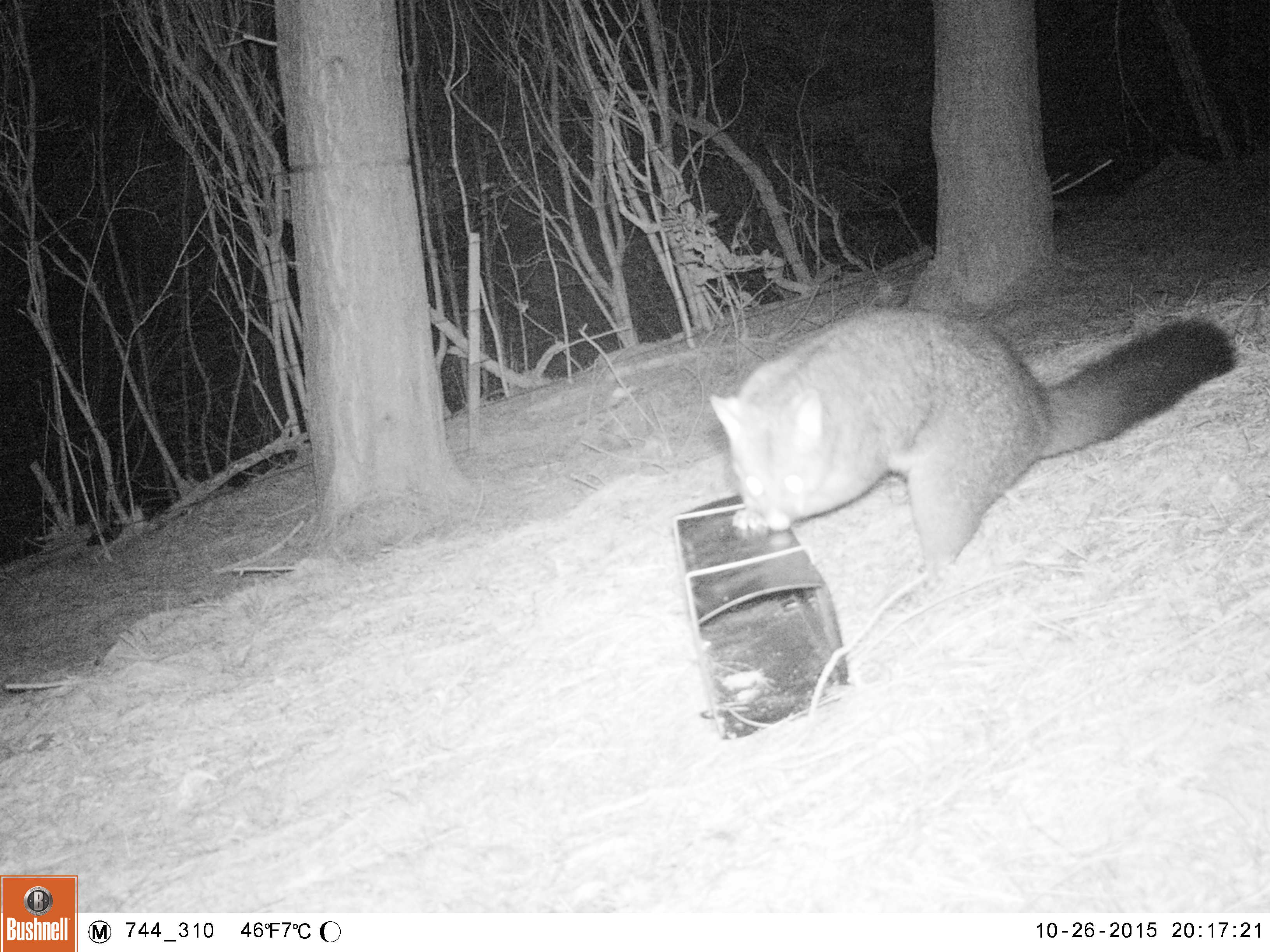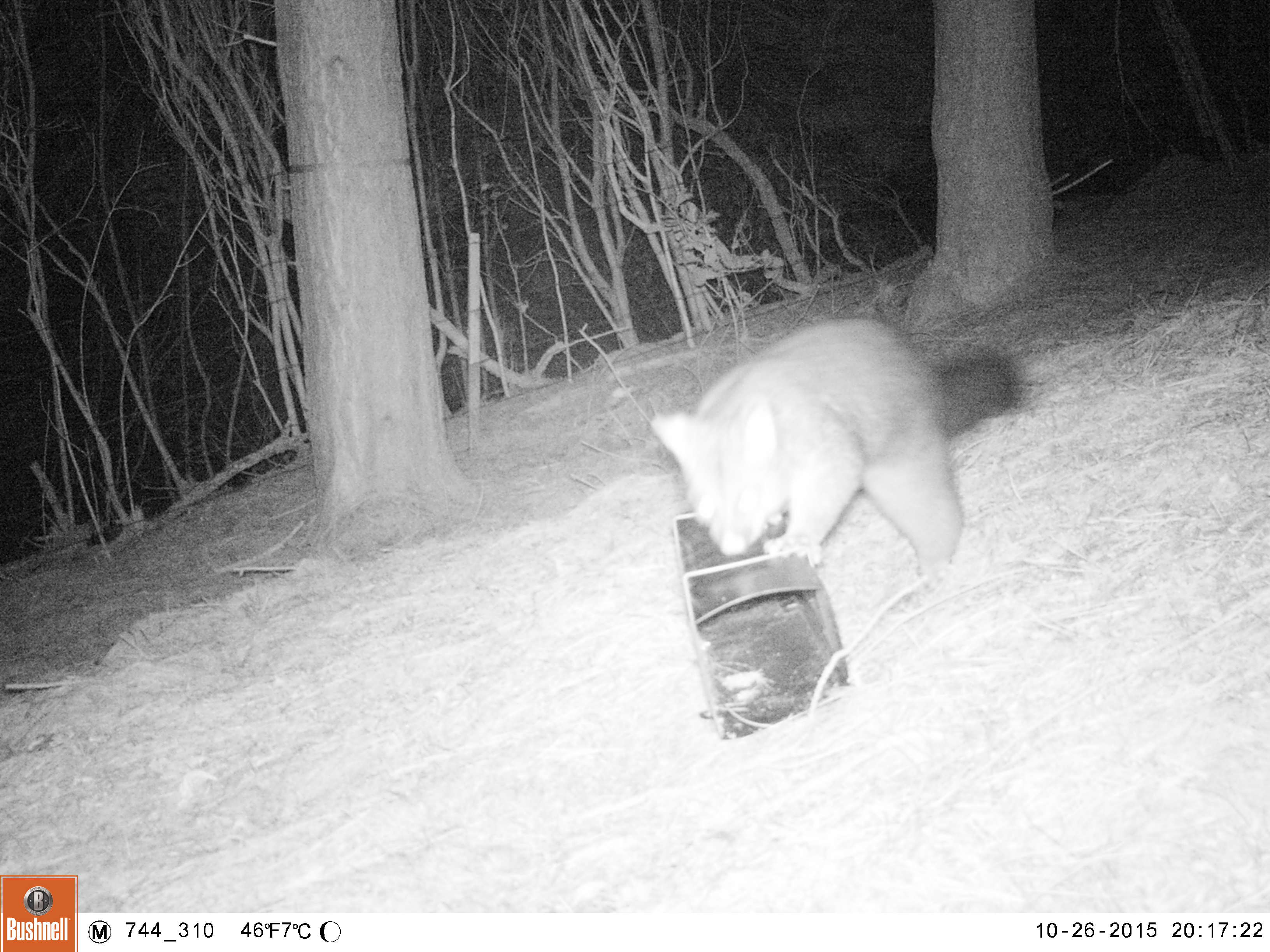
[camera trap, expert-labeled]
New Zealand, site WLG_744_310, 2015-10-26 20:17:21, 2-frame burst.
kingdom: Animalia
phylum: Chordata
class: Mammalia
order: Diprotodontia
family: Phalangeridae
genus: Trichosurus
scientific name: Trichosurus vulpecula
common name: common brushtail possum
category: possum